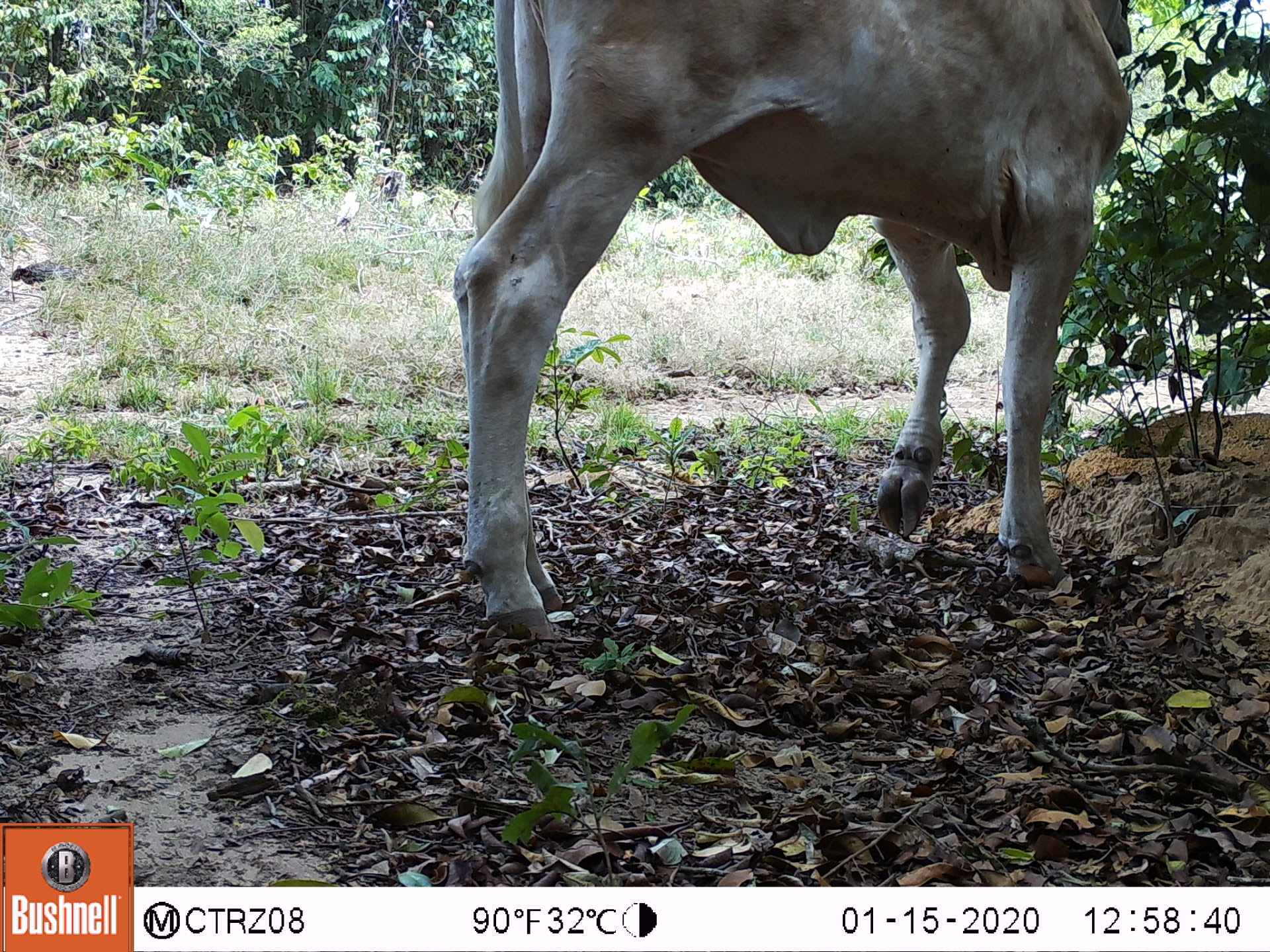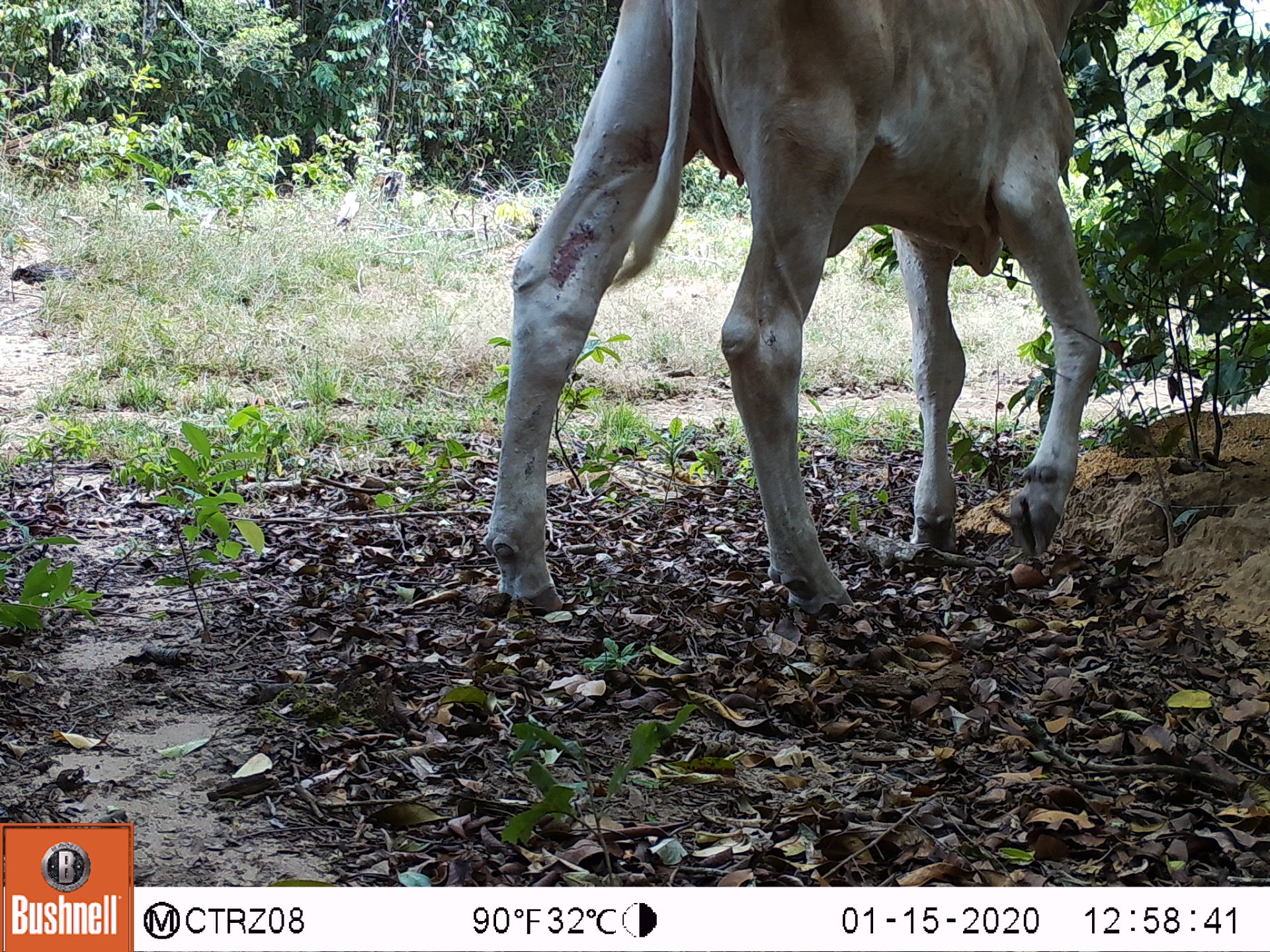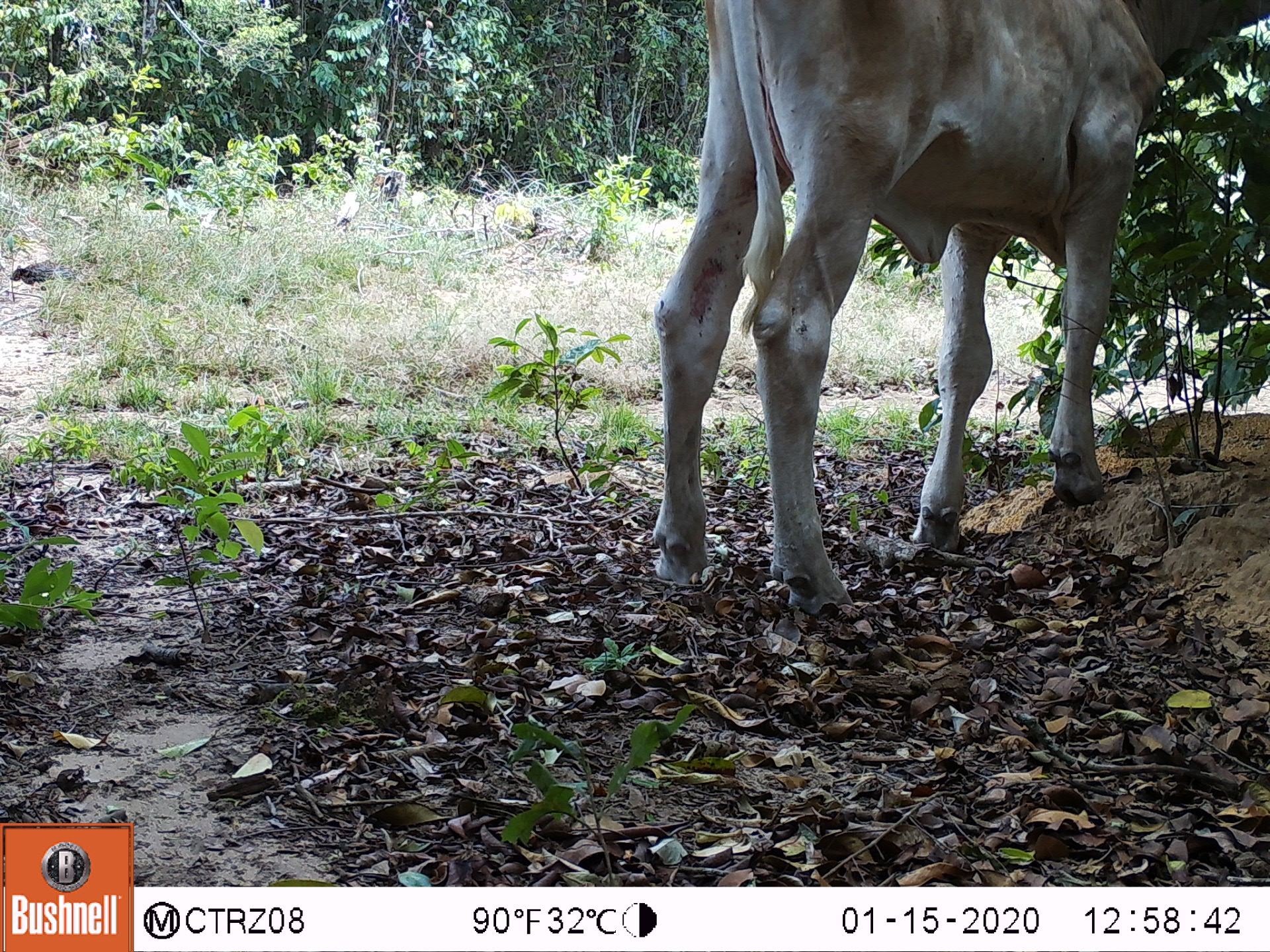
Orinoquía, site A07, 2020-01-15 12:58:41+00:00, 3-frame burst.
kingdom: Animalia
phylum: Chordata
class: Mammalia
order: Artiodactyla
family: Bovidae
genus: Bos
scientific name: Bos taurus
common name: cow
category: cattle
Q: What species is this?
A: Cattle (cow) (Bos taurus).